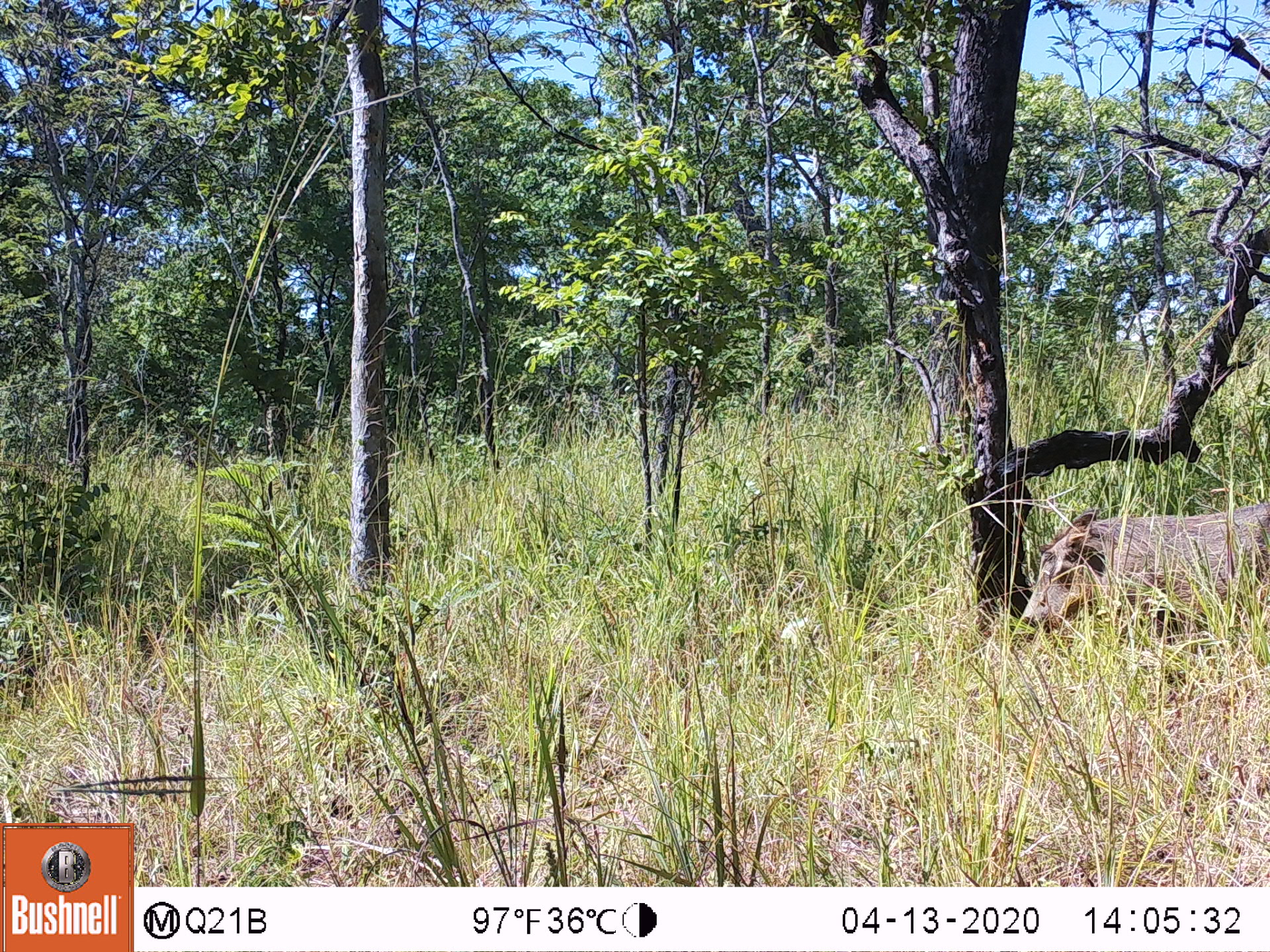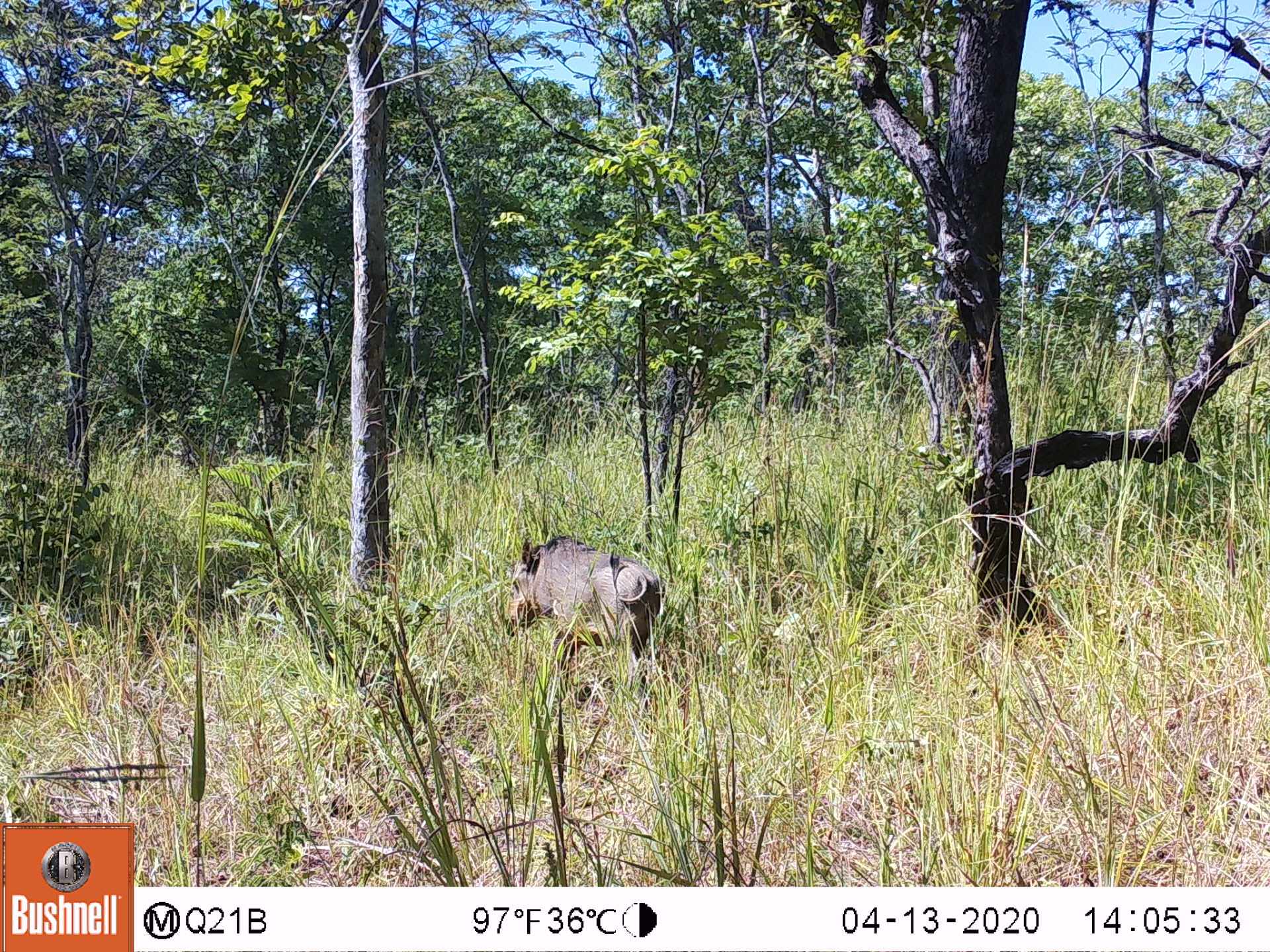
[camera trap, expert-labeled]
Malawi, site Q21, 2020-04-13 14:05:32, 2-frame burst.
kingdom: Animalia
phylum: Chordata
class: Mammalia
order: Artiodactyla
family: Suidae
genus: Phacochoerus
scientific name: Phacochoerus africanus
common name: common warthog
Common warthog (Phacochoerus africanus), count 1.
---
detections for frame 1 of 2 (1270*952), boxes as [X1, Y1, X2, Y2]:
common warthog: [1007, 493, 1262, 656]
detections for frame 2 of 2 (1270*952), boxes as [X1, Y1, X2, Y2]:
common warthog: [494, 530, 672, 671]